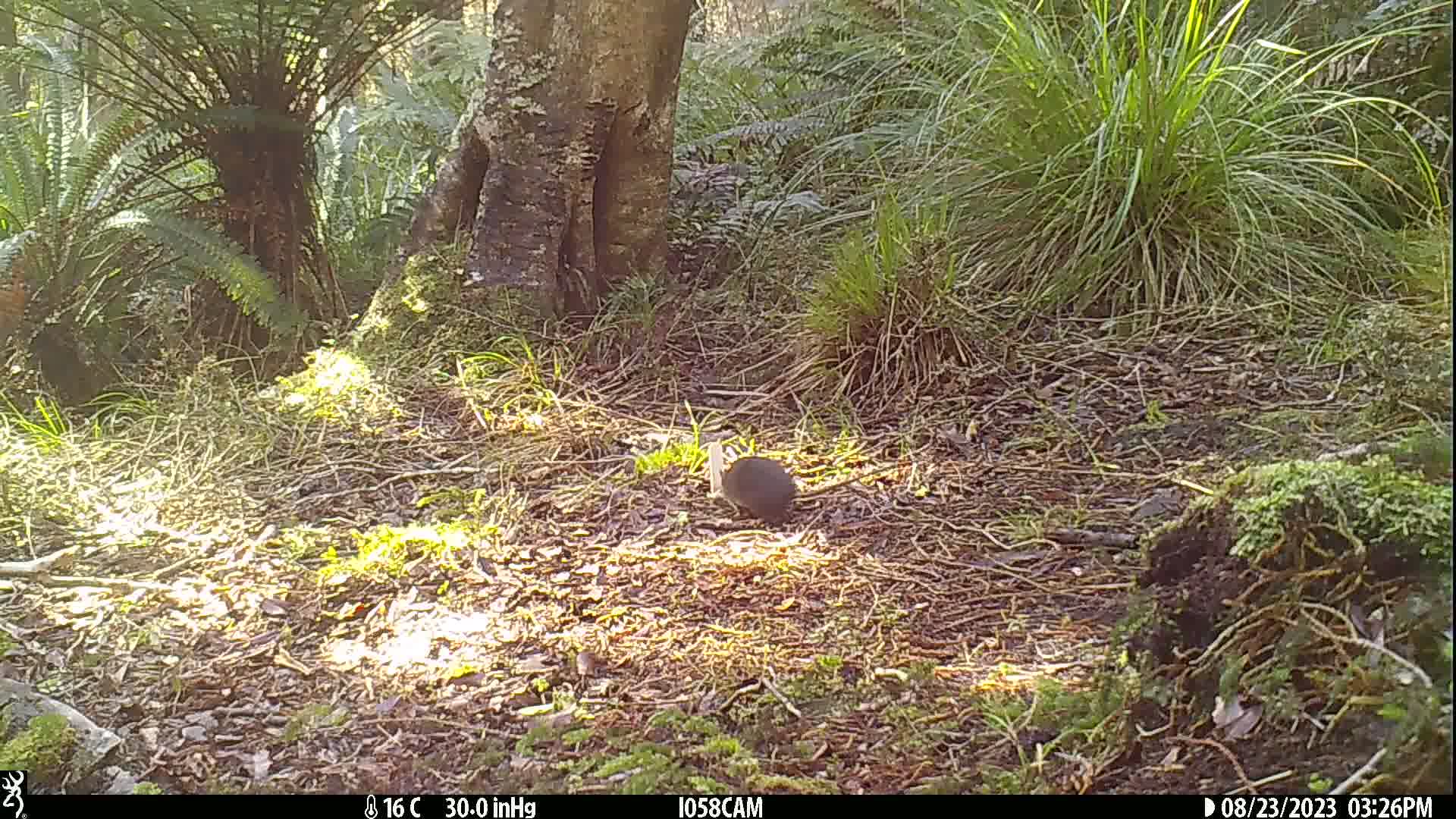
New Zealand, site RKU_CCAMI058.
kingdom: Animalia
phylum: Chordata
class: Mammalia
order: Rodentia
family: Muridae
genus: Rattus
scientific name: Rattus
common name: rat